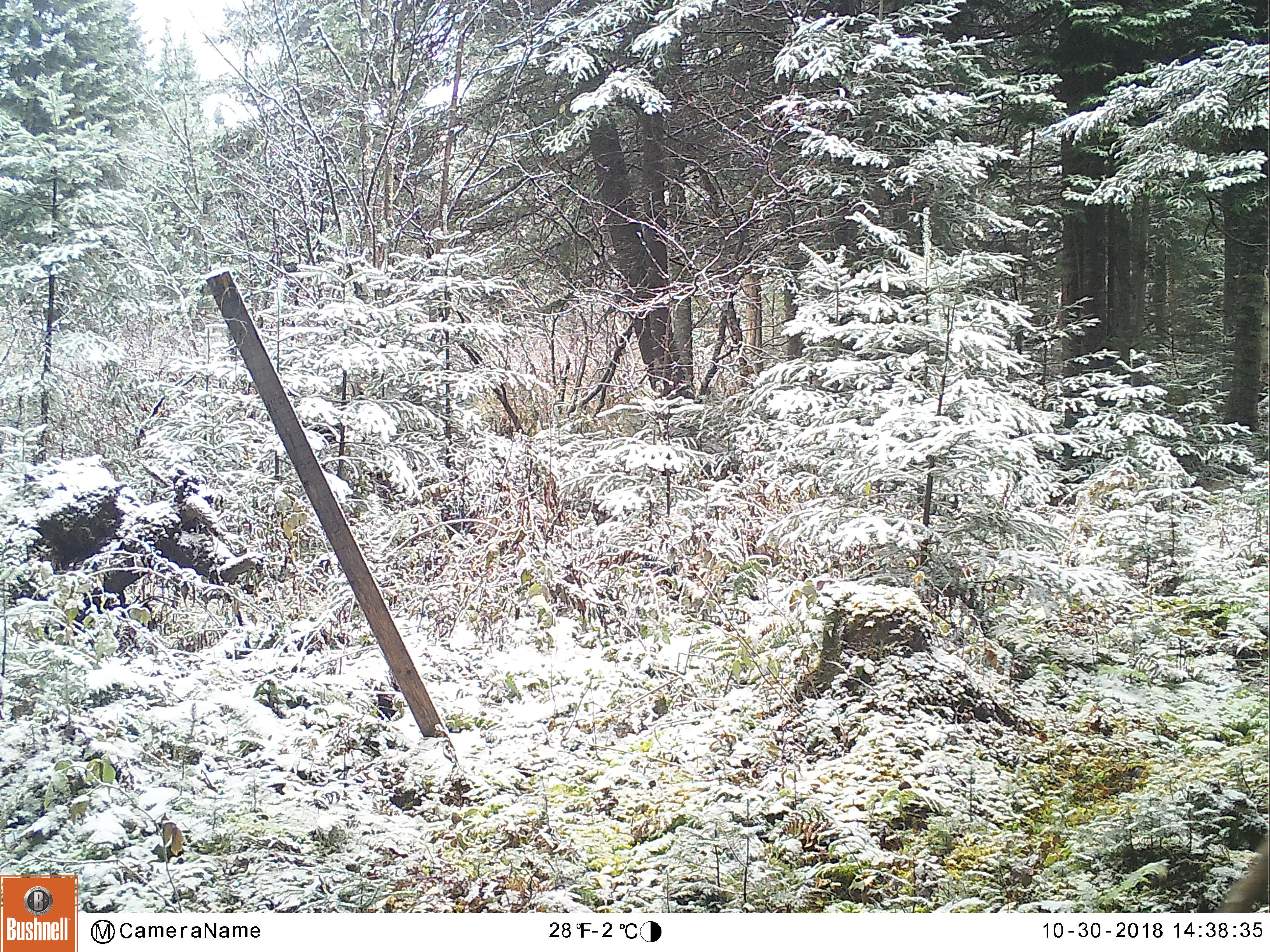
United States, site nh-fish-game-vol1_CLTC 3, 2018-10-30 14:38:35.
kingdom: Animalia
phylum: Chordata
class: Mammalia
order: Artiodactyla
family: Cervidae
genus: Odocoileus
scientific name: Odocoileus virginianus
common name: white-tailed deer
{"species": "white-tailed deer (Odocoileus virginianus)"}